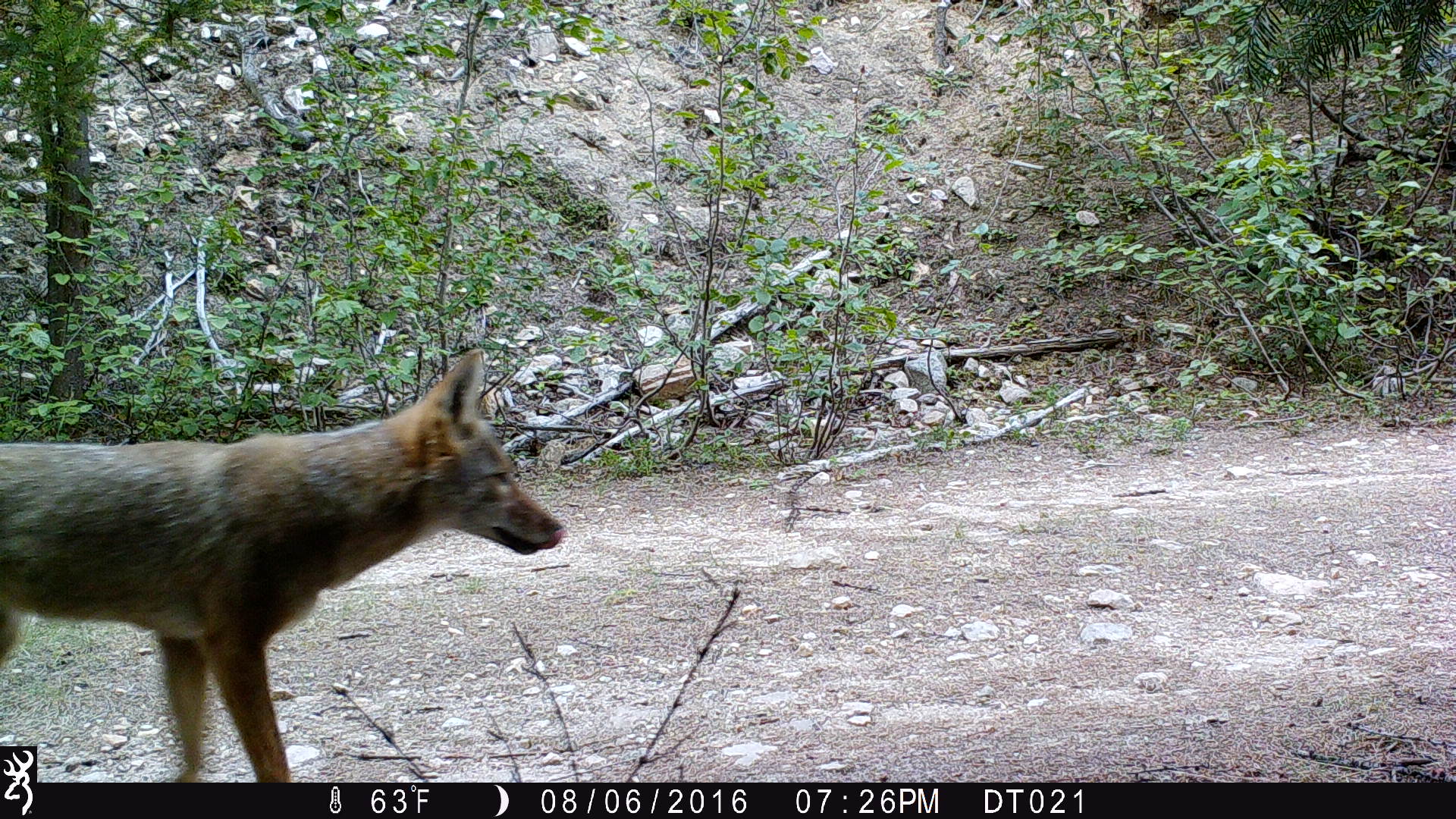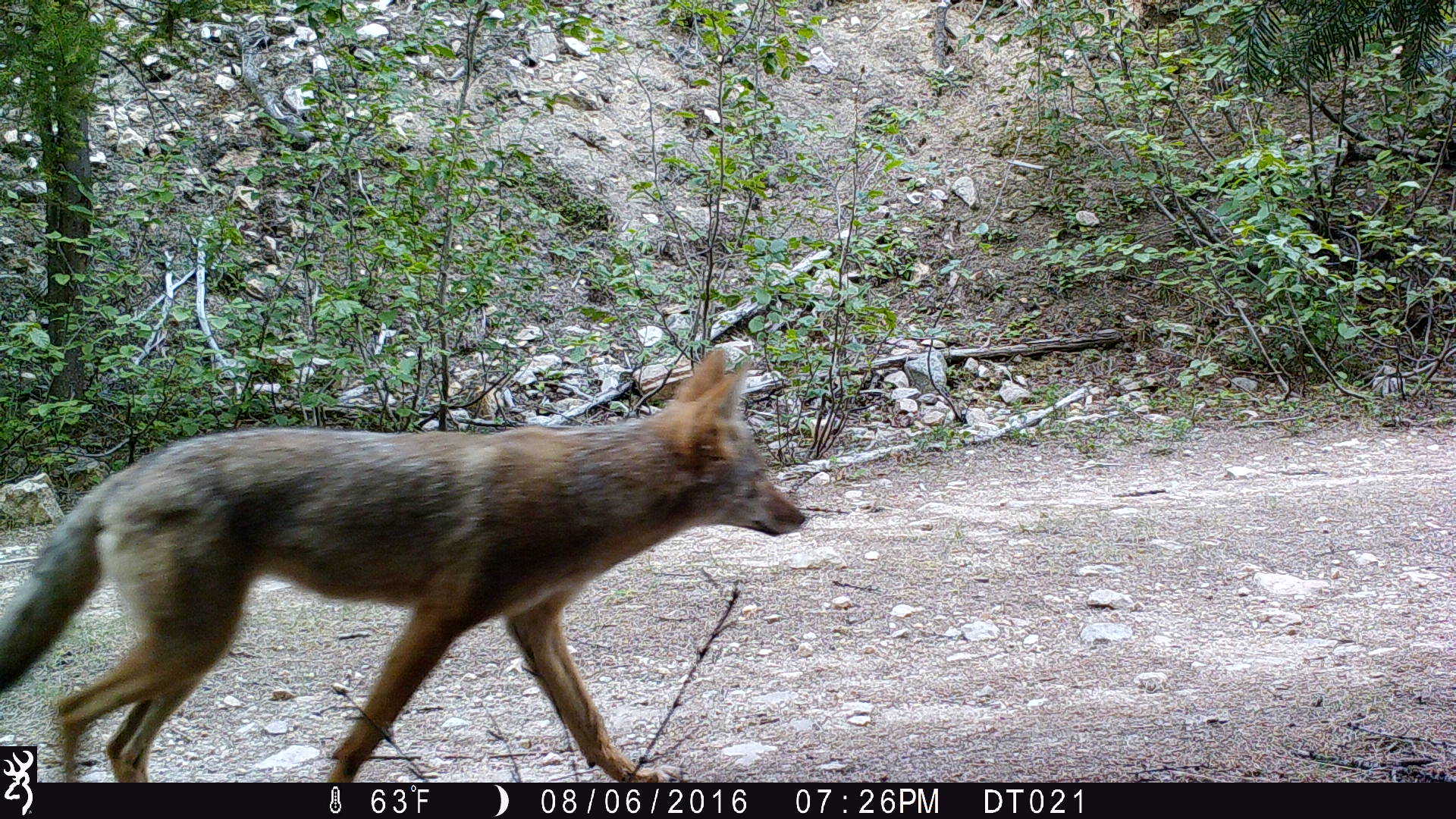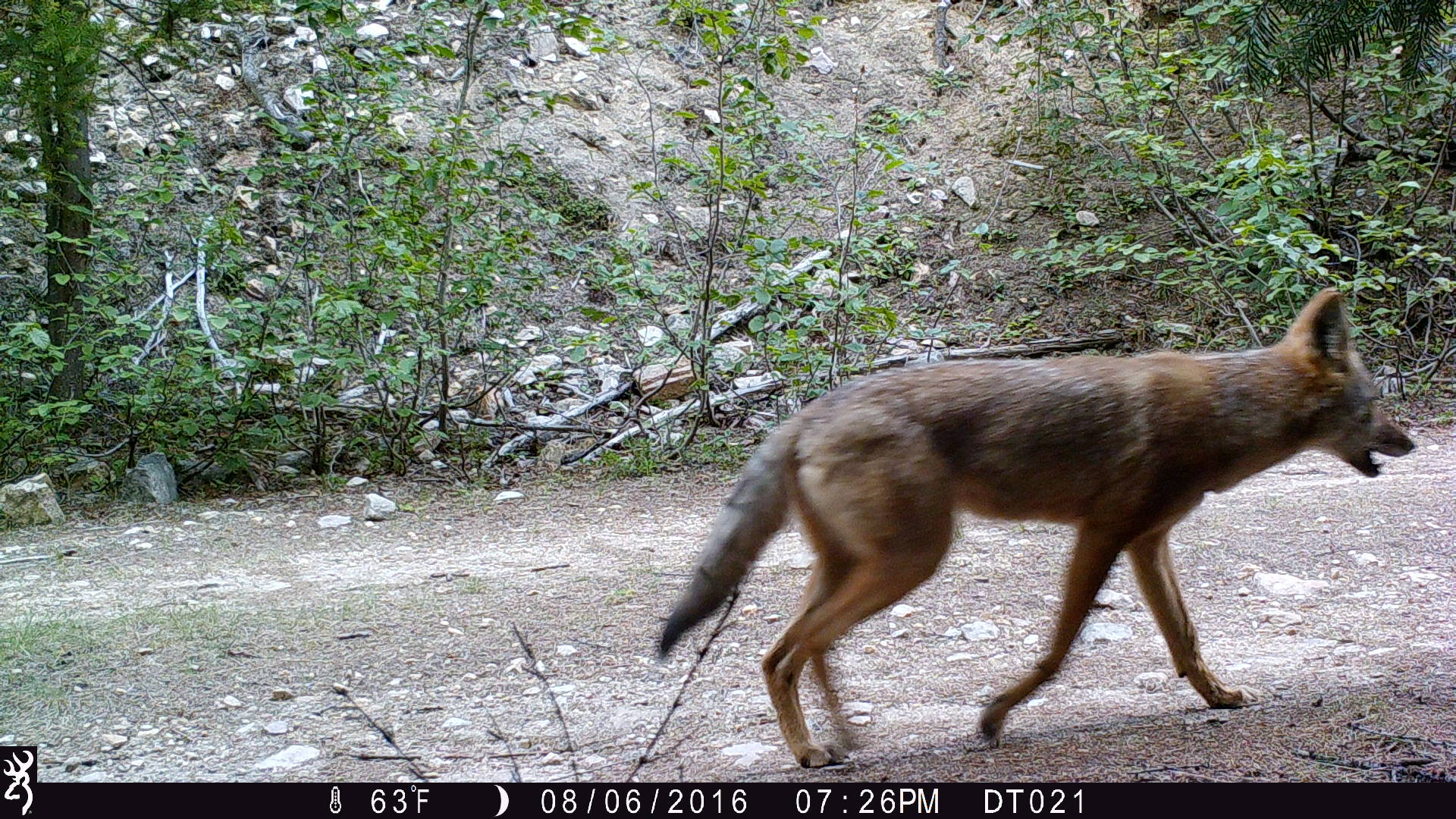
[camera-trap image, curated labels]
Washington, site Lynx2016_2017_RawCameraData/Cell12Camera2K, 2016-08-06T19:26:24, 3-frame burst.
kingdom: Animalia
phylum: Chordata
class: Mammalia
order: Carnivora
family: Canidae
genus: Canis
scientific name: Canis latrans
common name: coyote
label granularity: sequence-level